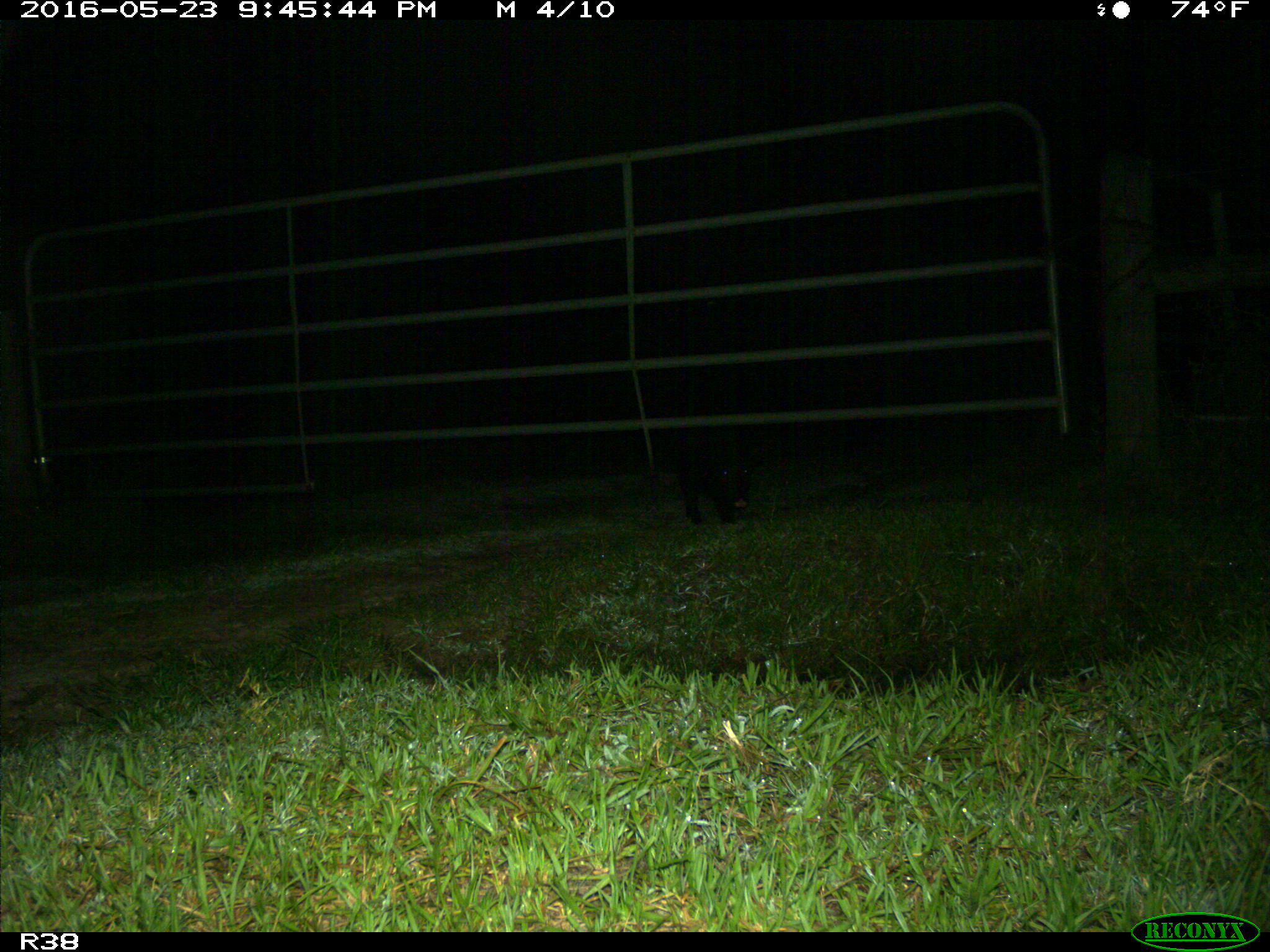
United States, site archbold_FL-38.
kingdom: Animalia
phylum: Chordata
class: Mammalia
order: Artiodactyla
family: Suidae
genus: Sus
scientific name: Sus scrofa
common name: wild boar